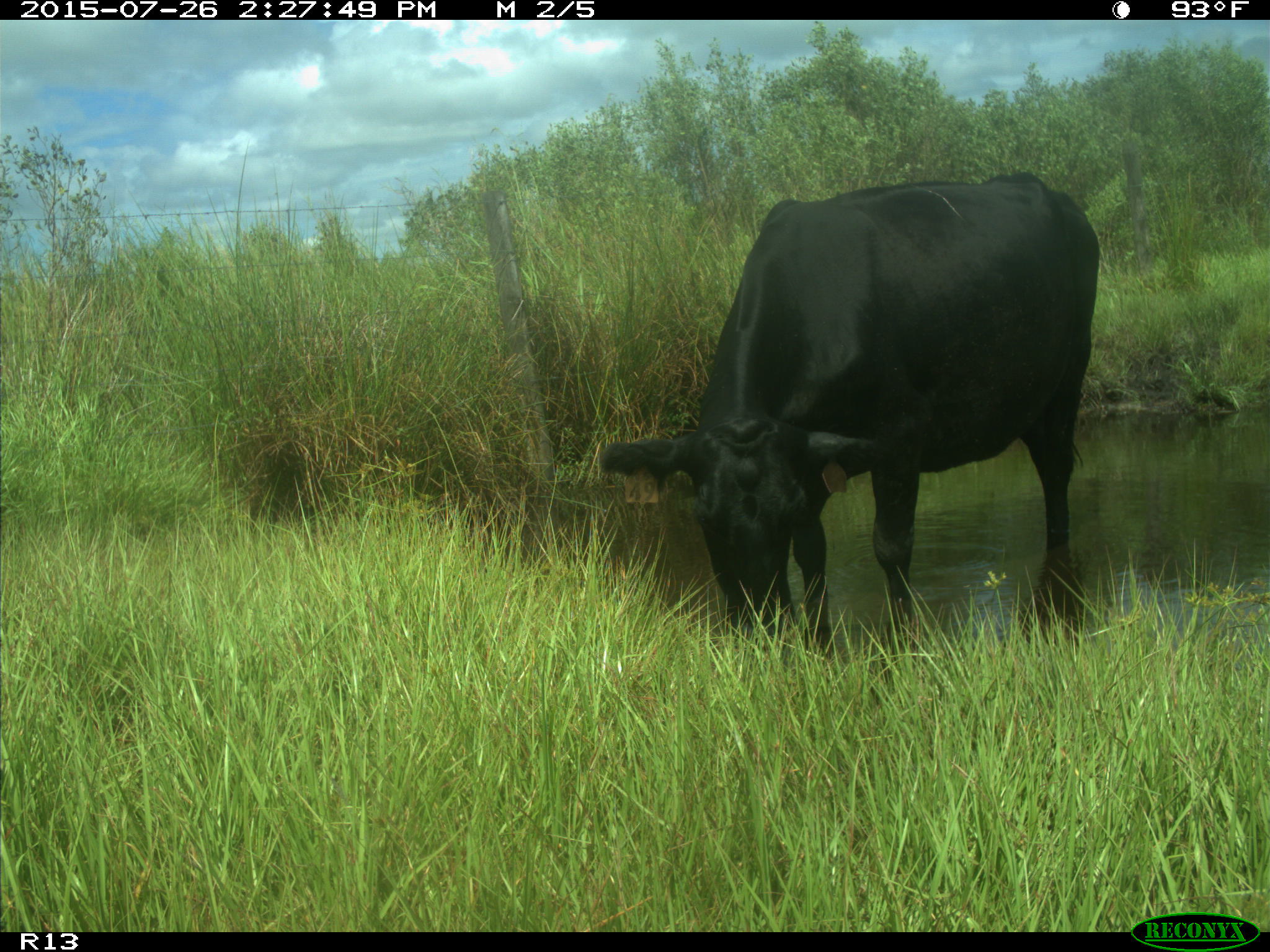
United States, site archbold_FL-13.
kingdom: Animalia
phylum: Chordata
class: Mammalia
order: Artiodactyla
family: Bovidae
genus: Bos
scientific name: Bos taurus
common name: domestic cow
Bos taurus (domestic cow).